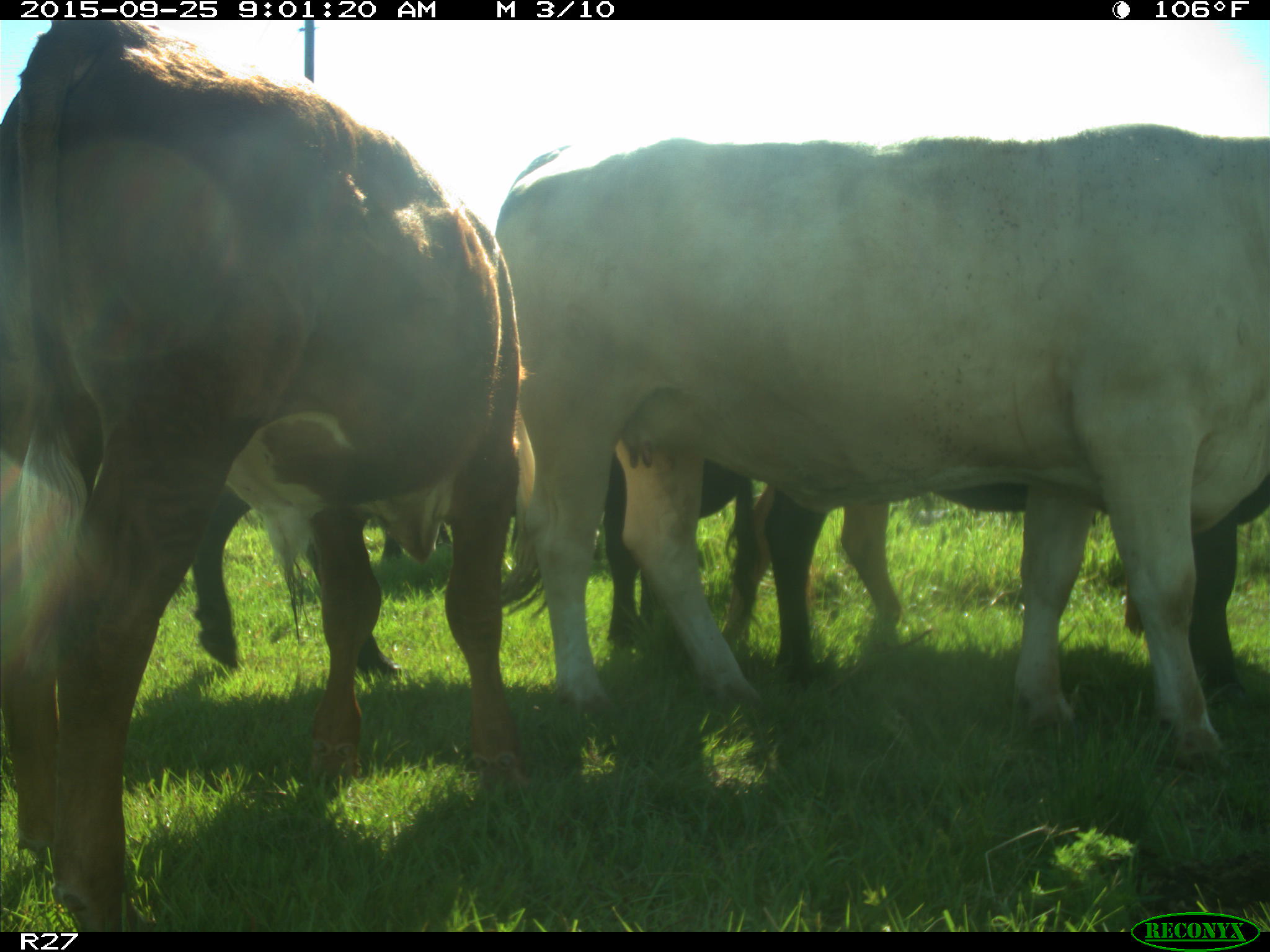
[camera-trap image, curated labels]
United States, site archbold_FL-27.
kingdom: Animalia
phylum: Chordata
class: Mammalia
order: Artiodactyla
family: Bovidae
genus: Bos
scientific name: Bos taurus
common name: domestic cow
Bos taurus (domestic cow).